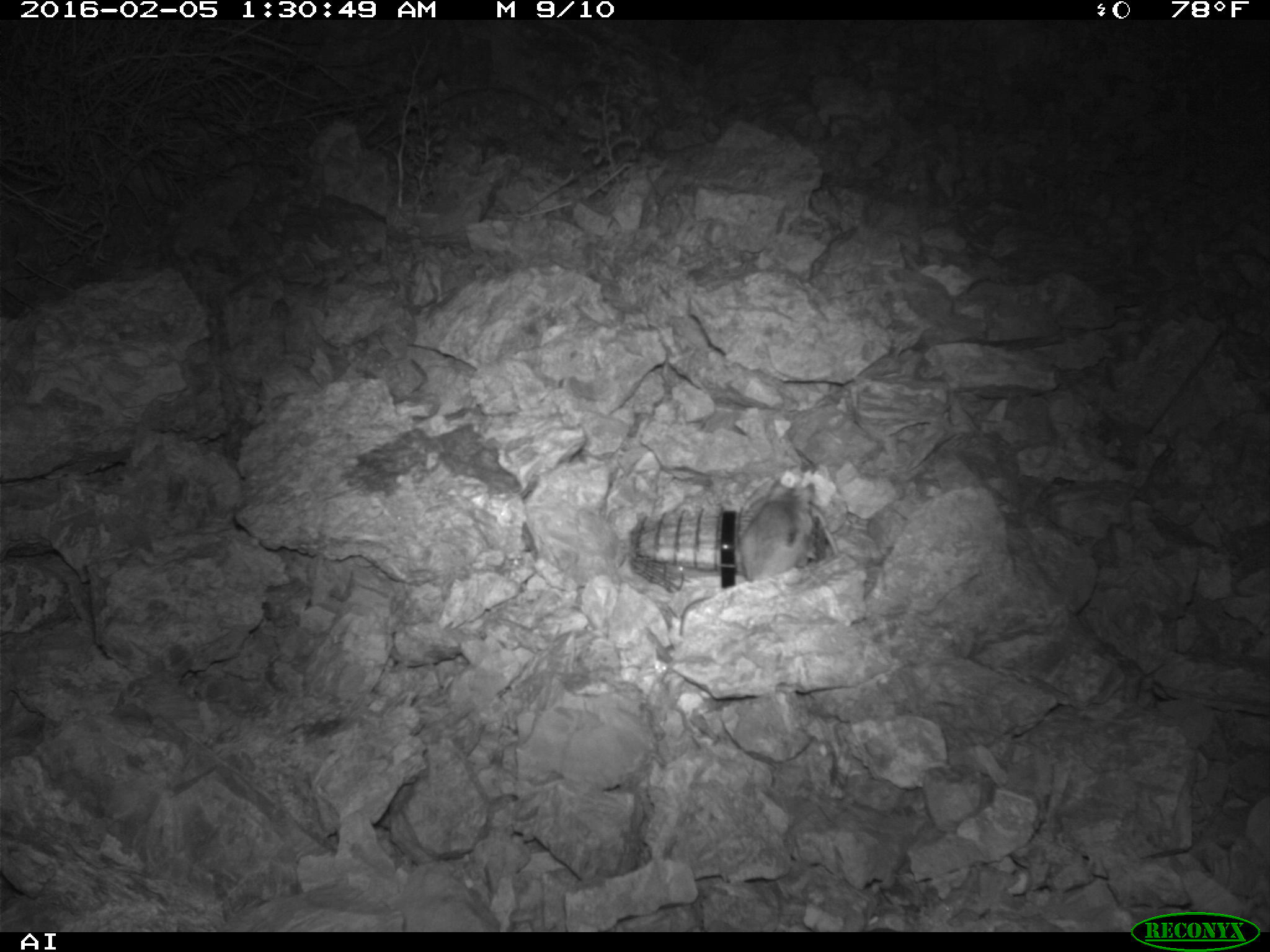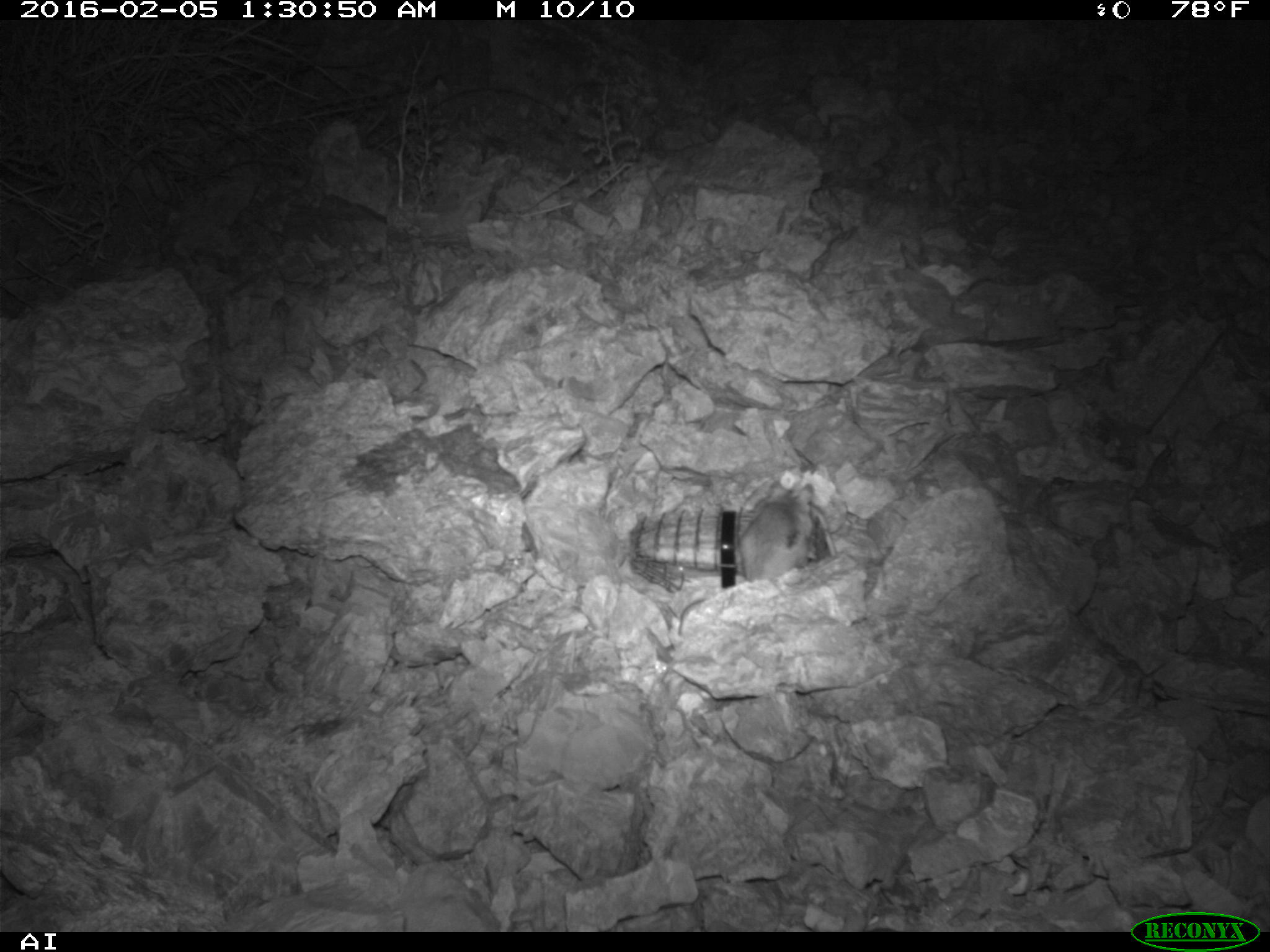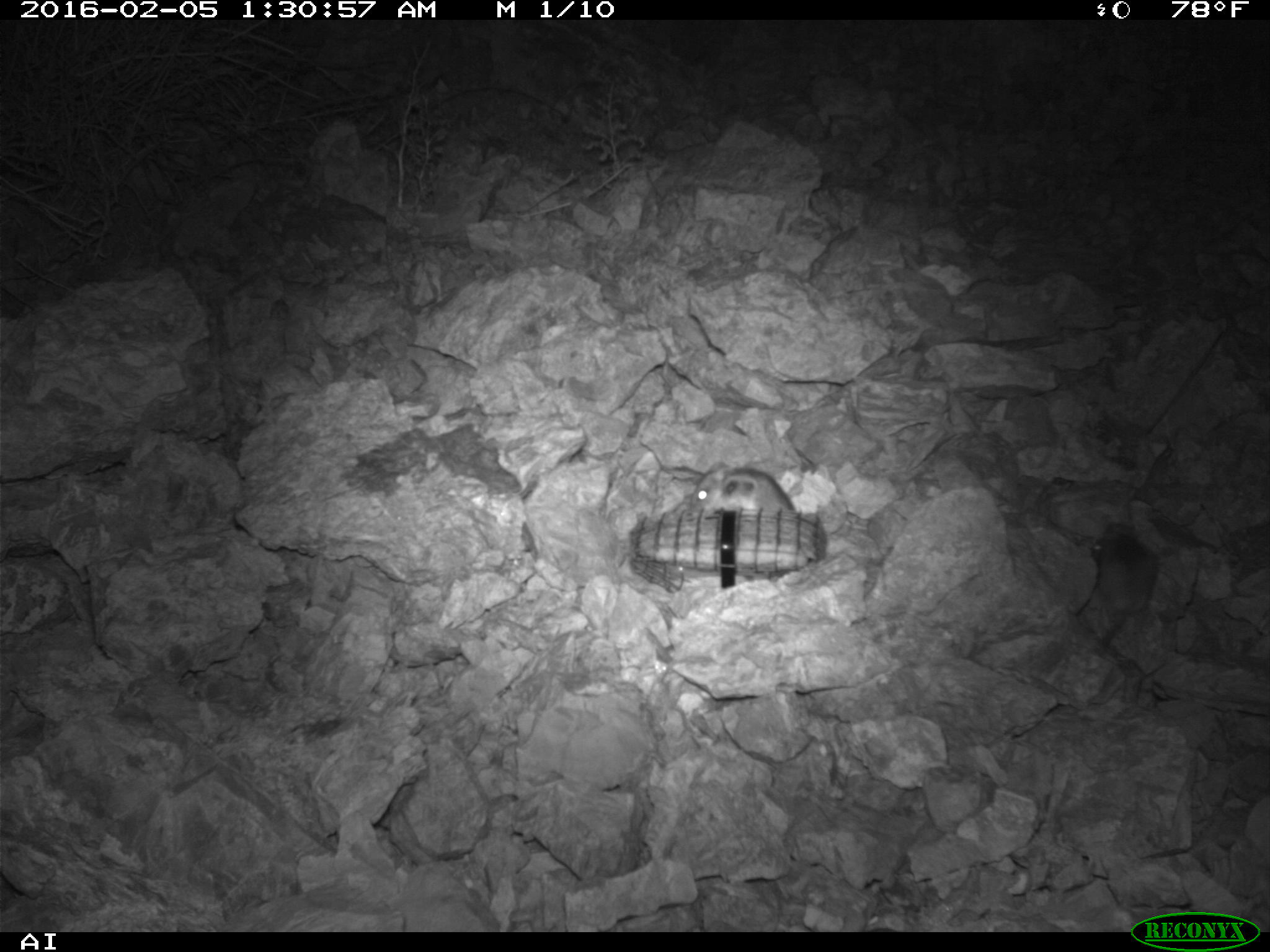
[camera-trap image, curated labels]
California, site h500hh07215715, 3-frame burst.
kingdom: Animalia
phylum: Chordata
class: Mammalia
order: Rodentia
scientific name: Rodentia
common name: rodent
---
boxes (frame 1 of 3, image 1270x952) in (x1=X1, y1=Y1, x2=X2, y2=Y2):
rodent: (x1=737, y1=485, x2=814, y2=580)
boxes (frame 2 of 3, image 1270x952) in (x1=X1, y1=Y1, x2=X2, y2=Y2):
rodent: (x1=677, y1=478, x2=815, y2=637)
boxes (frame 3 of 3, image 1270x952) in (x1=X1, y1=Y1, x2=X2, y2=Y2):
rodent: (x1=1074, y1=521, x2=1157, y2=651); (x1=688, y1=460, x2=801, y2=511)